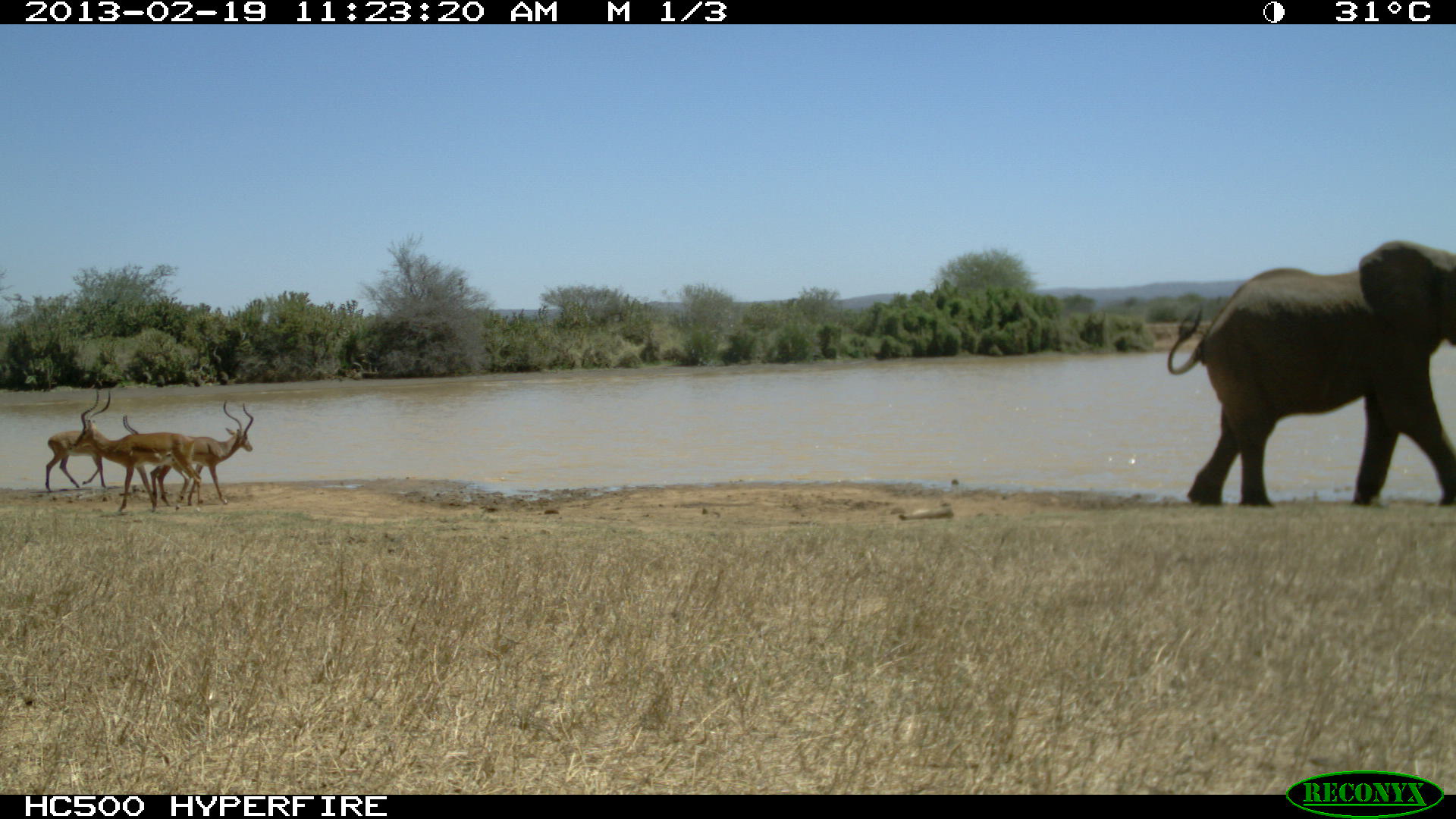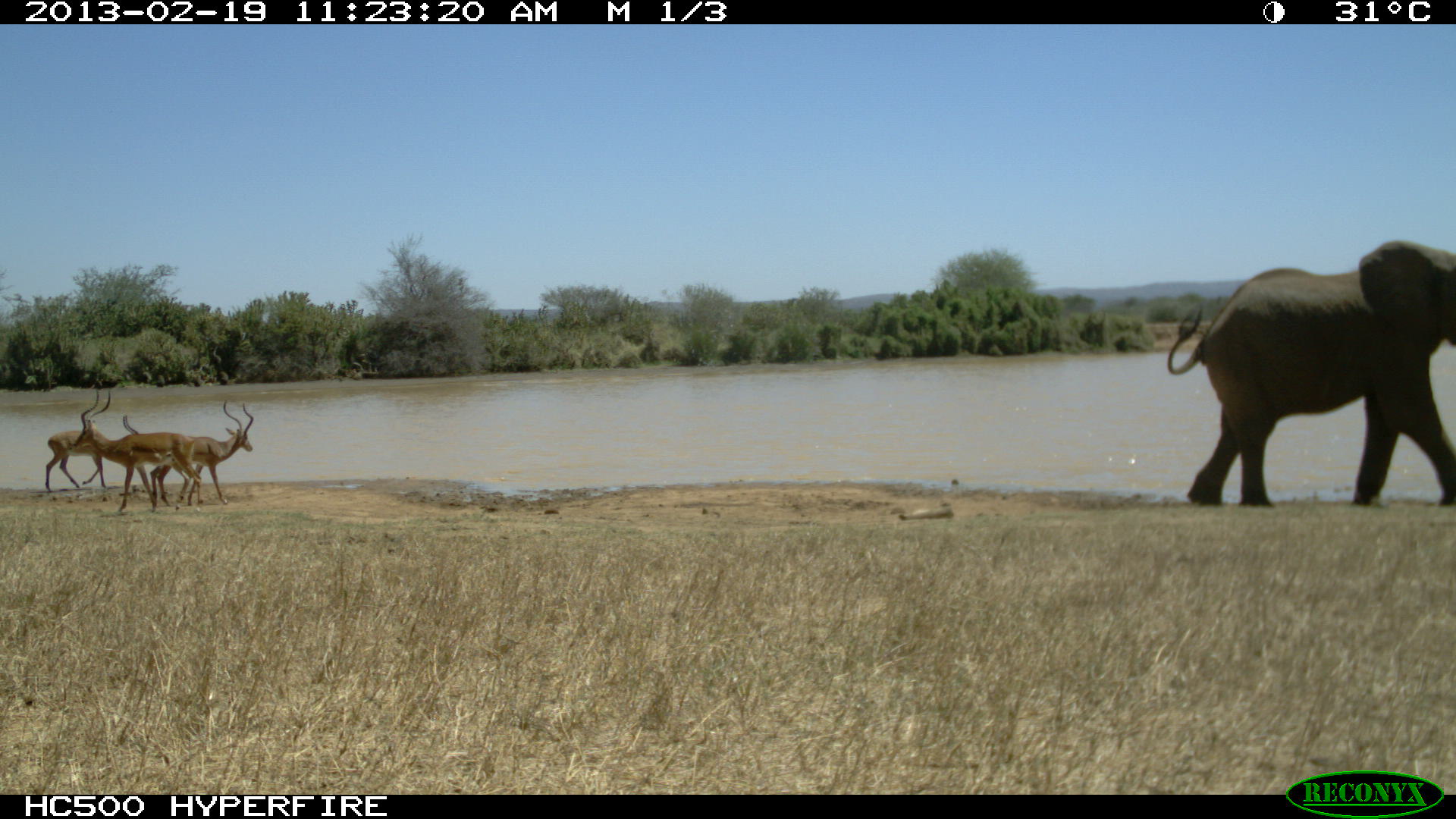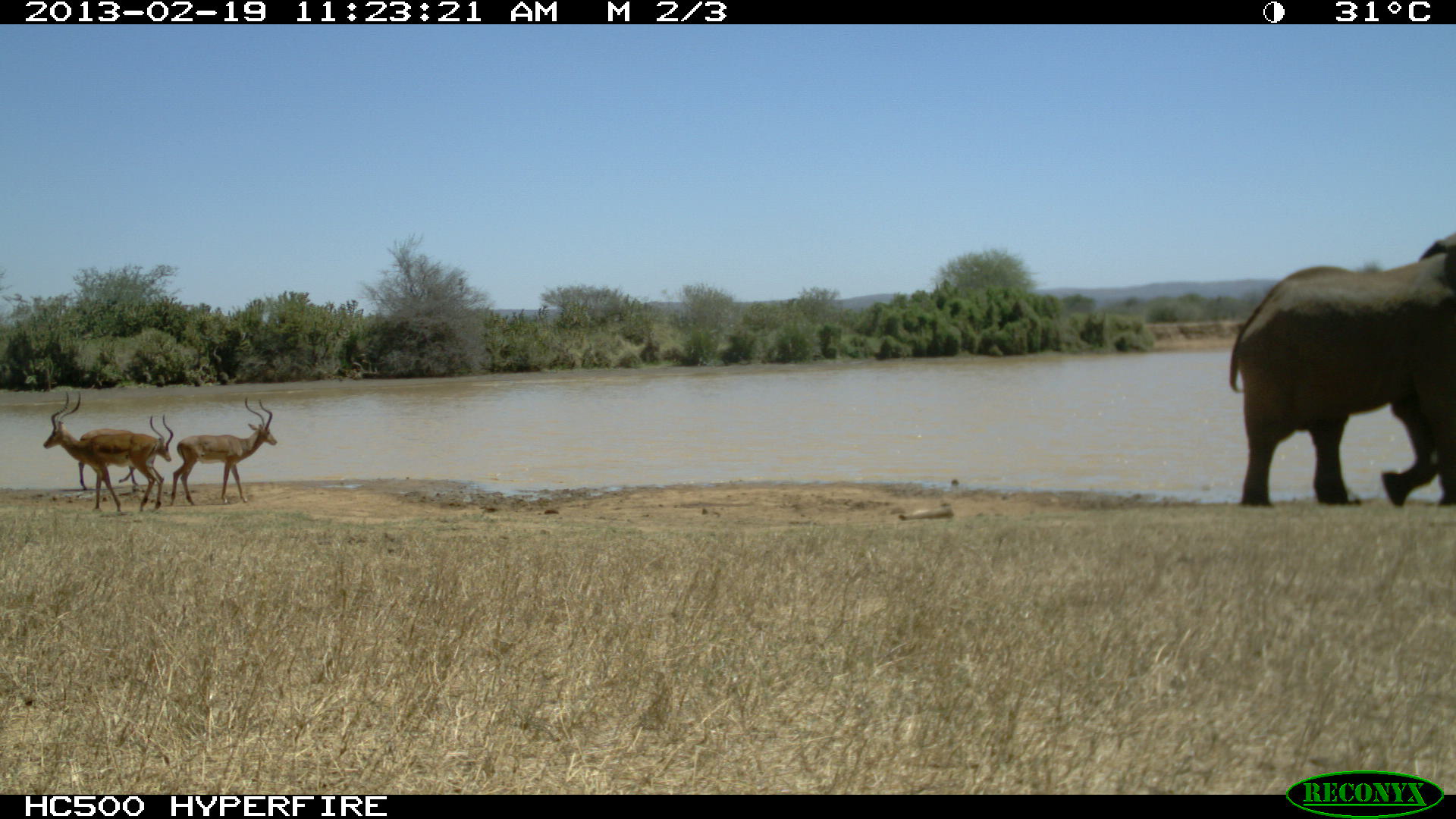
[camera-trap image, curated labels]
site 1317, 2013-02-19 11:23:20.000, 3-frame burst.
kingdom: Animalia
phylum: Chordata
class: Mammalia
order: Artiodactyla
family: Bovidae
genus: Aepyceros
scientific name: Aepyceros melampus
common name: impala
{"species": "Aepyceros melampus (impala)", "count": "3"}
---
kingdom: Animalia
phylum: Chordata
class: Mammalia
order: Proboscidea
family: Elephantidae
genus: Loxodonta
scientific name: Loxodonta africana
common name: african bush elephant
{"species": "Loxodonta africana (african bush elephant)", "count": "1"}